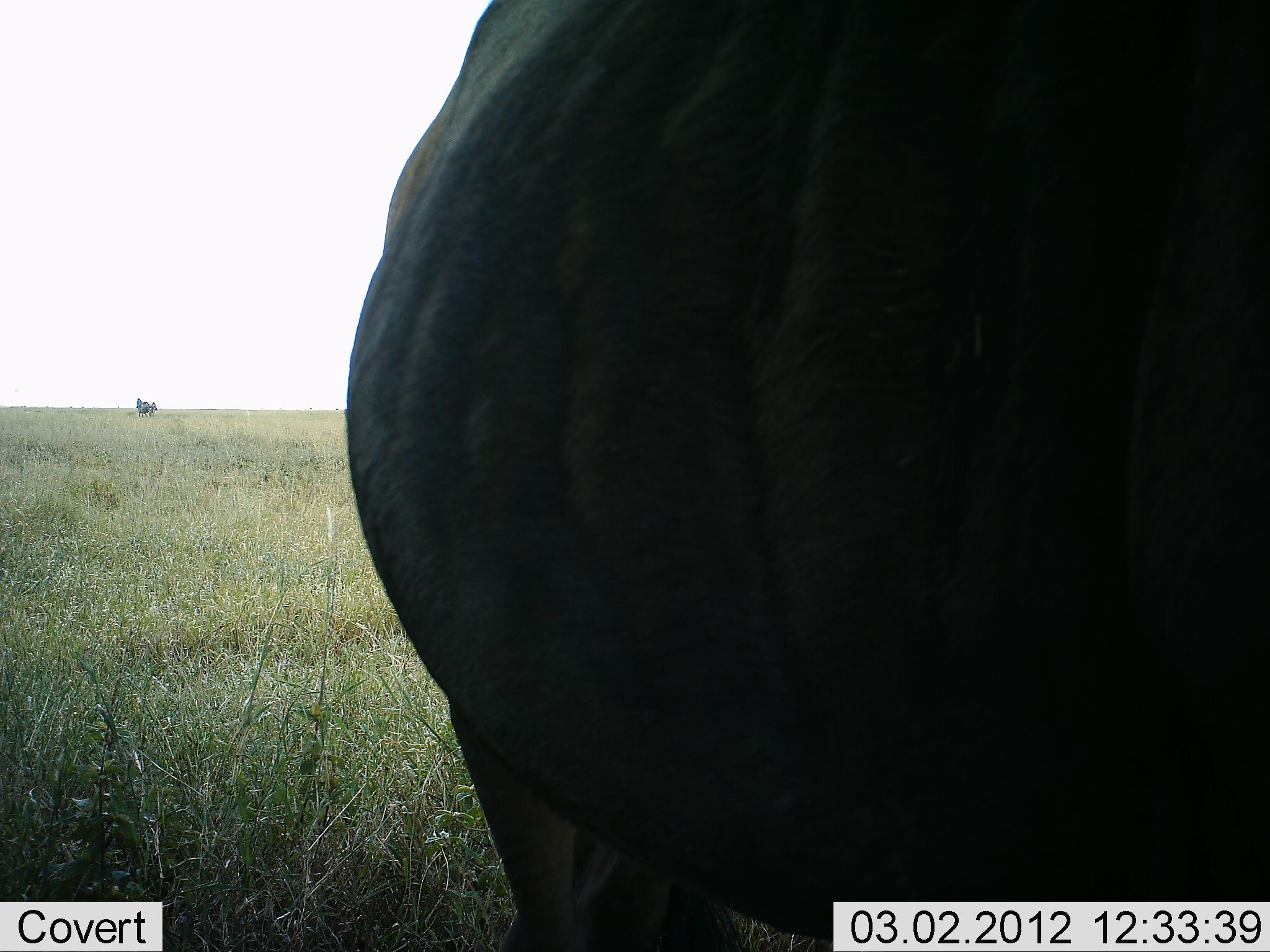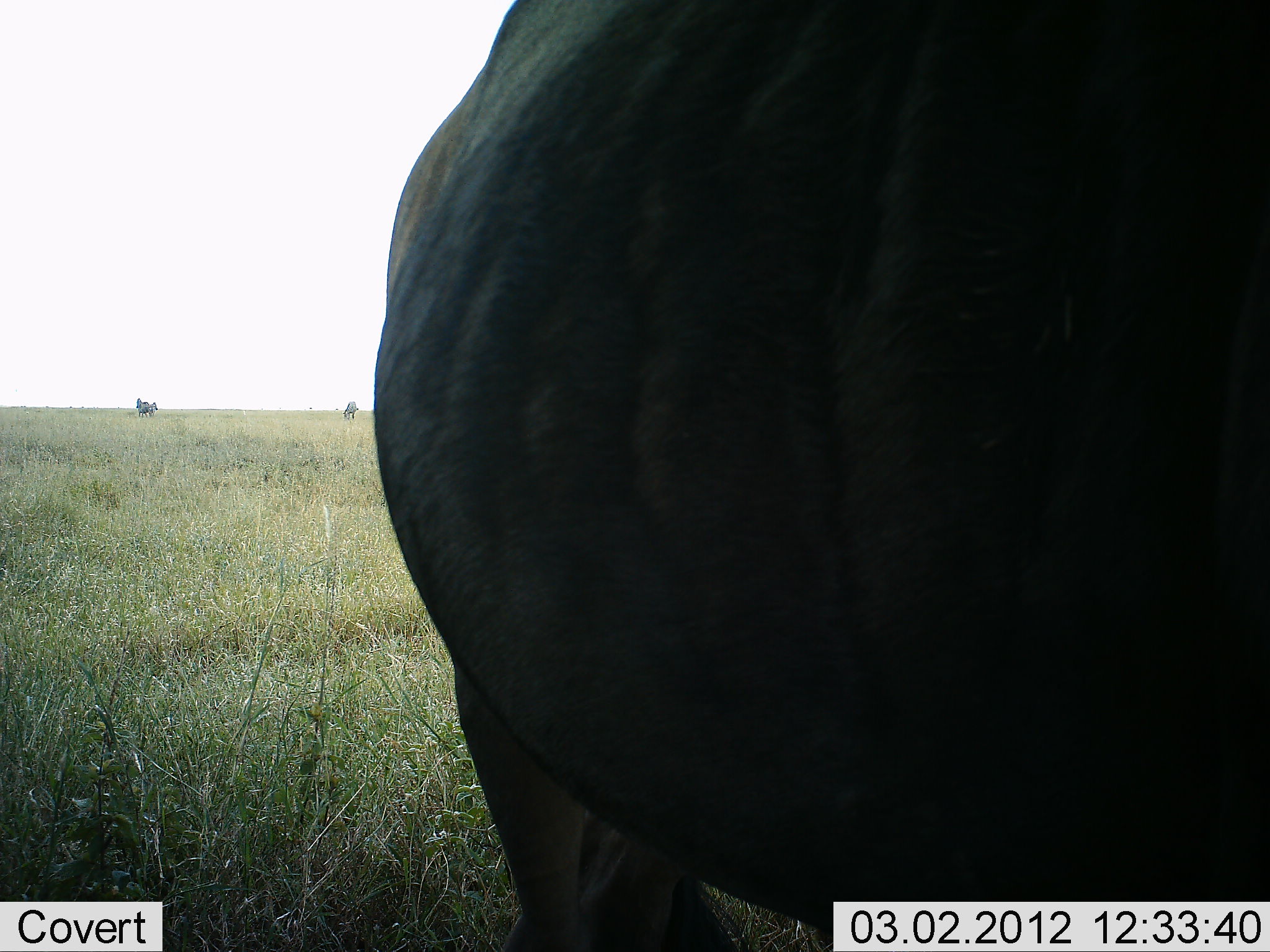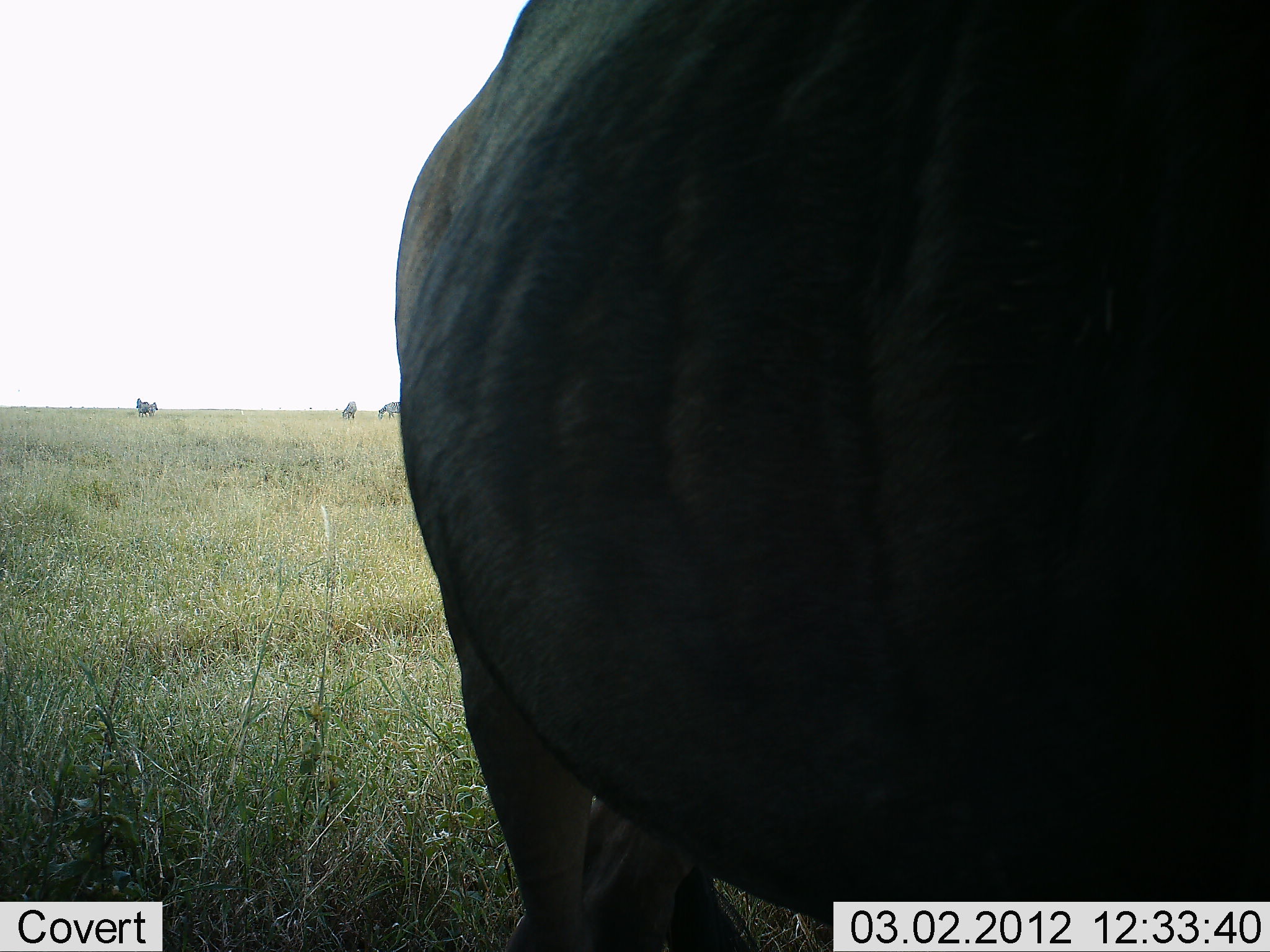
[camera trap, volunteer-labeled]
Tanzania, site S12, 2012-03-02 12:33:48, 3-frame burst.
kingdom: Animalia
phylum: Chordata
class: Mammalia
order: Artiodactyla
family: Bovidae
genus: Connochaetes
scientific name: Connochaetes taurinus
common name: blue wildebeest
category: wildebeest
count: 1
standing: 100%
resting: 0%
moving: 0%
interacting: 0%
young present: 0%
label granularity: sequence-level